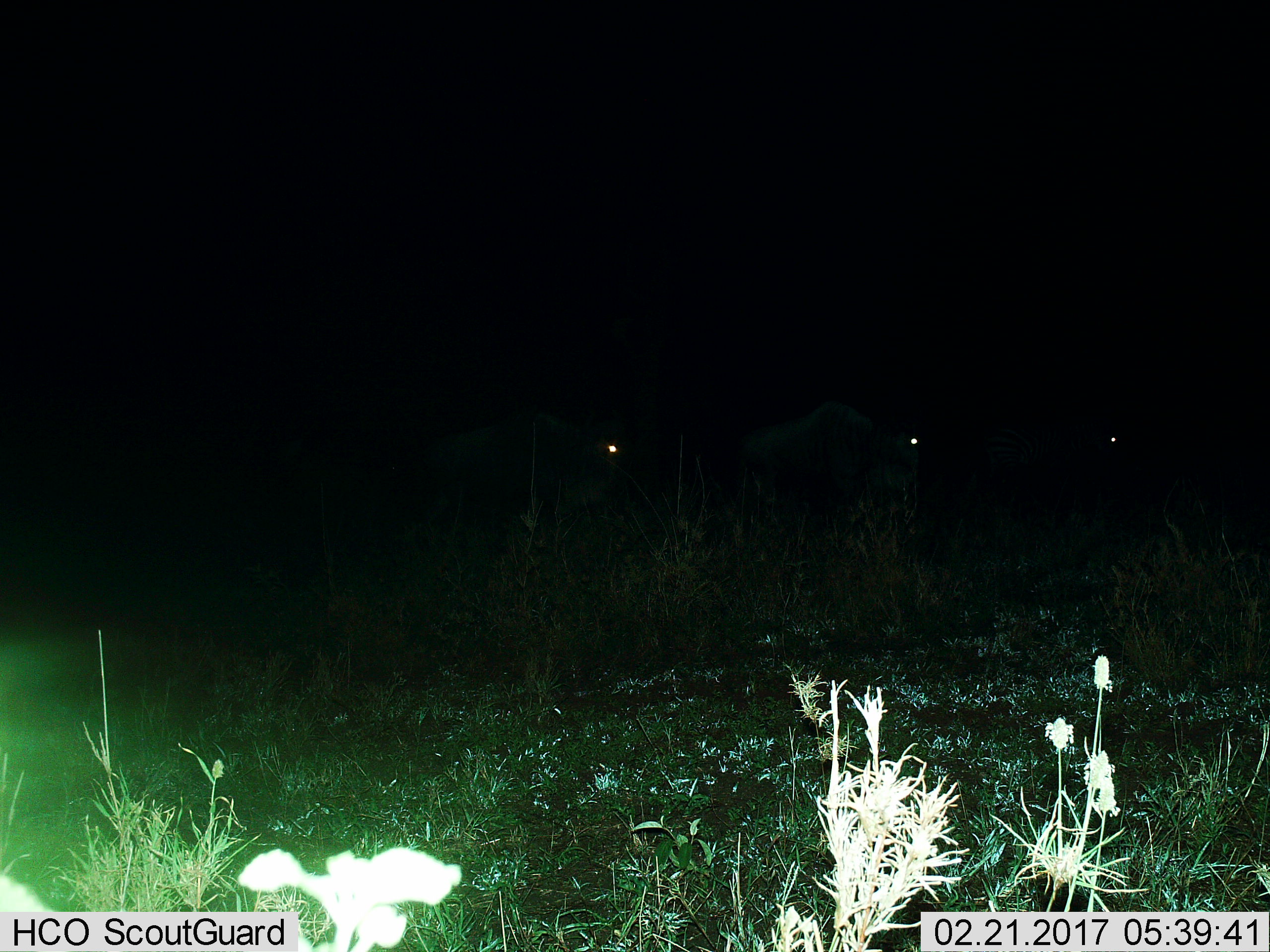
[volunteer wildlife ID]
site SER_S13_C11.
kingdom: Animalia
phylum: Chordata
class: Mammalia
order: Artiodactyla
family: Bovidae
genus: Connochaetes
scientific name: Connochaetes taurinus taurinus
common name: blue wildebeest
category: wildebeestblue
Wildebeestblue (blue wildebeest) (Connochaetes taurinus taurinus), count 3. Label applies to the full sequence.